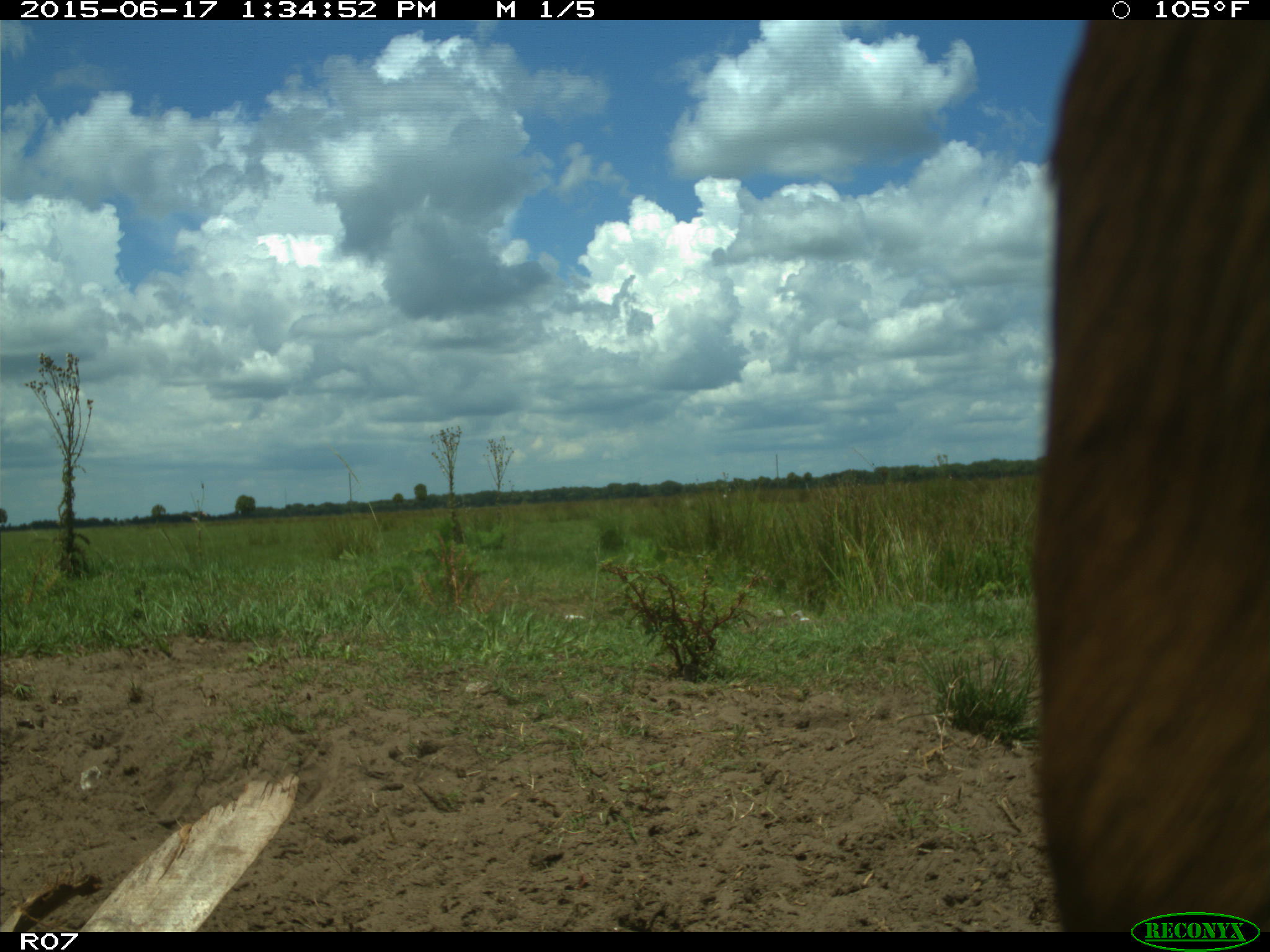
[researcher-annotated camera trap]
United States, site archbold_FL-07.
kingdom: Animalia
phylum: Chordata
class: Mammalia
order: Artiodactyla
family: Bovidae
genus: Bos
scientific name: Bos taurus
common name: domestic cow